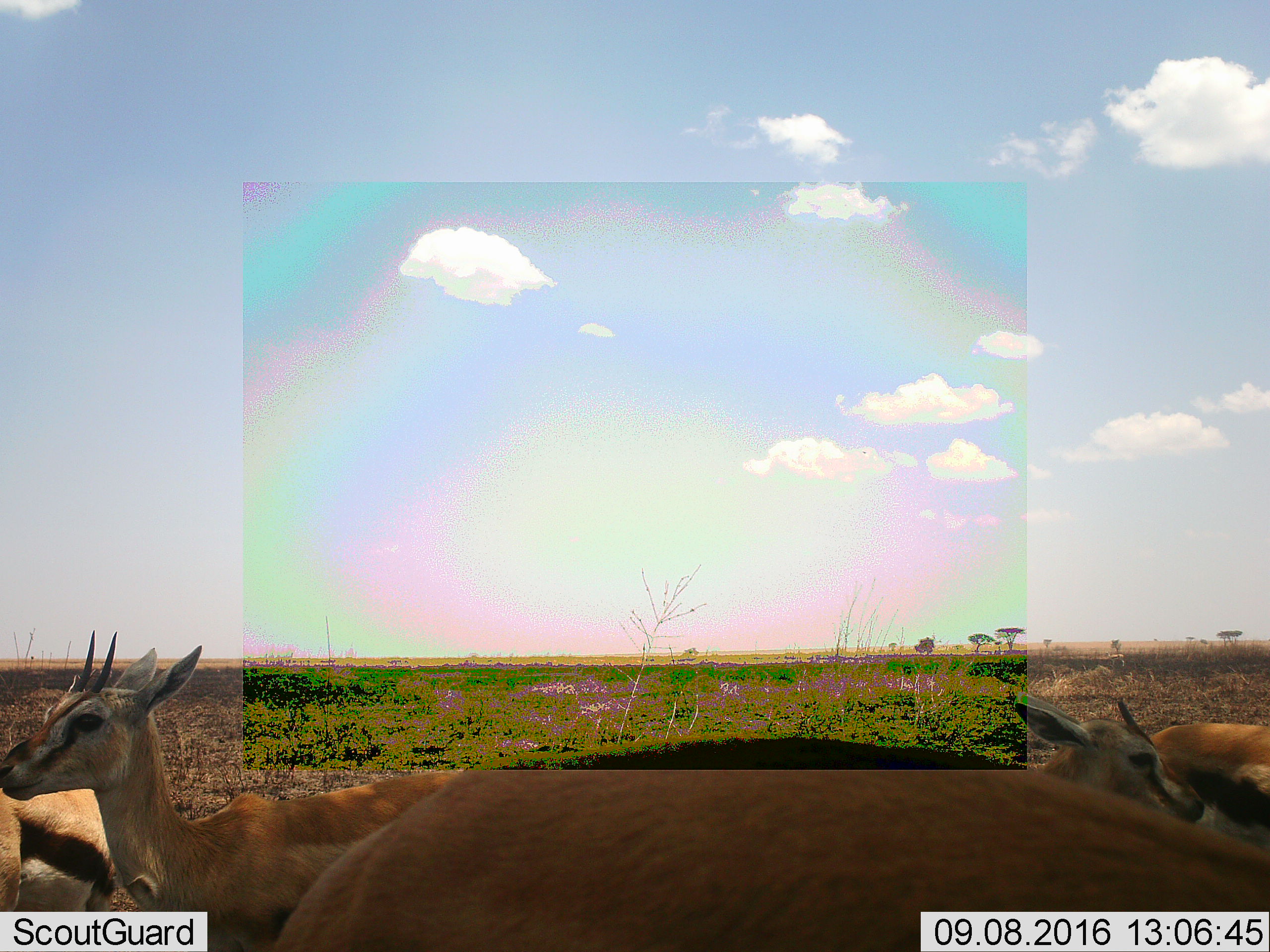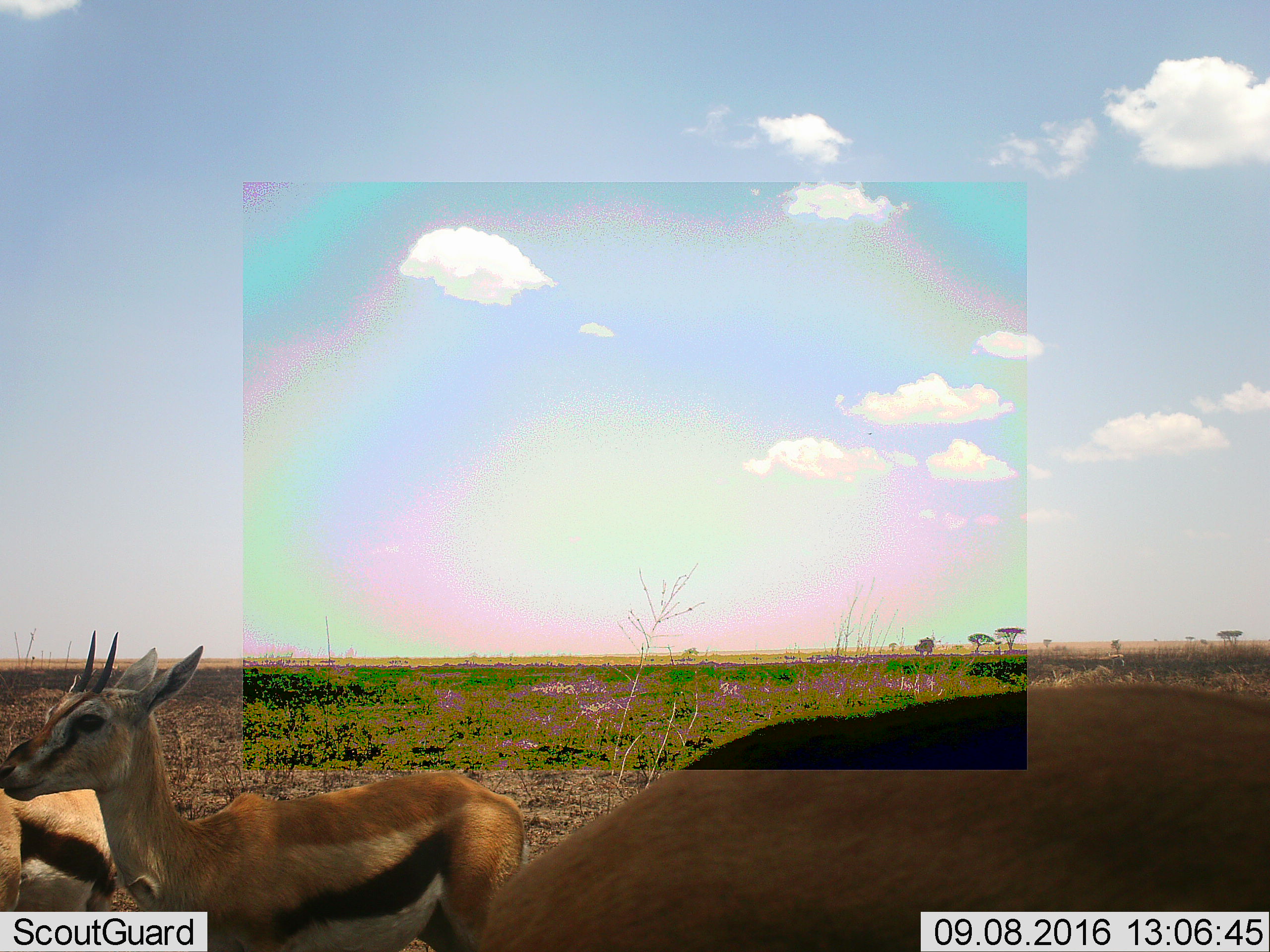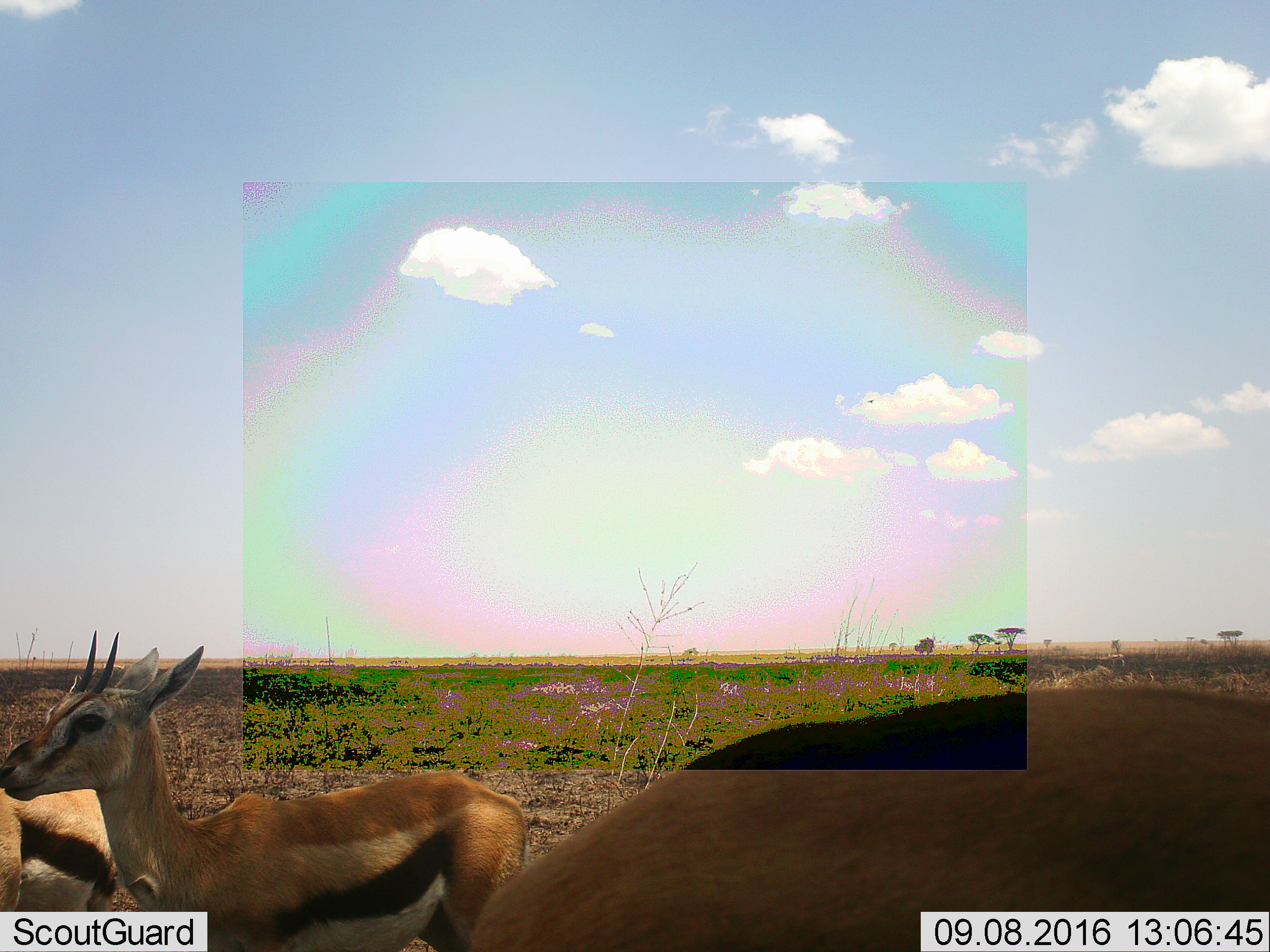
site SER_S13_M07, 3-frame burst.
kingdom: Animalia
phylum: Chordata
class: Mammalia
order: Artiodactyla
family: Bovidae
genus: Eudorcas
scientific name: Eudorcas thomsonii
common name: thomson's gazelle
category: gazellethomsons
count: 5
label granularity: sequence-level